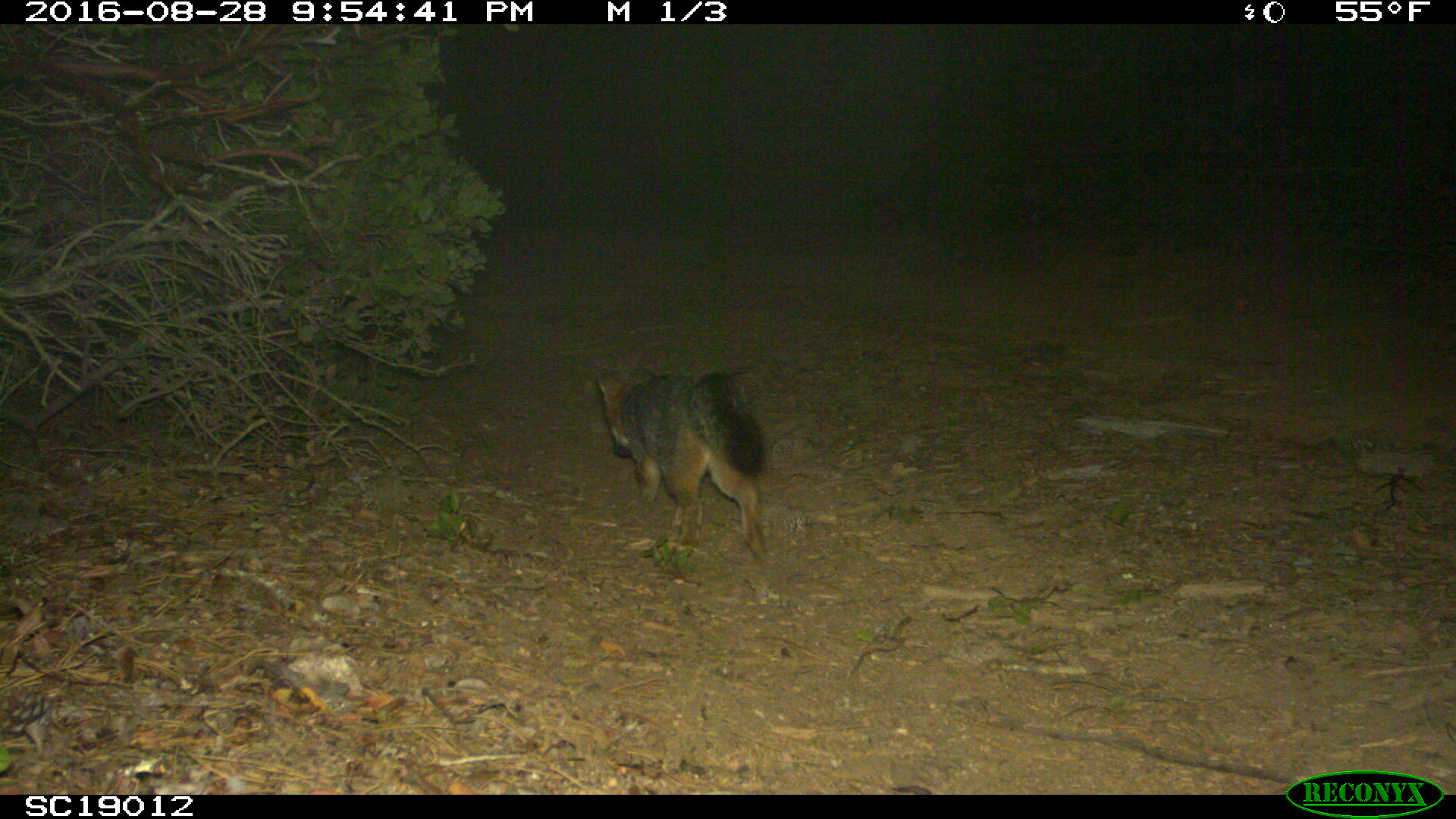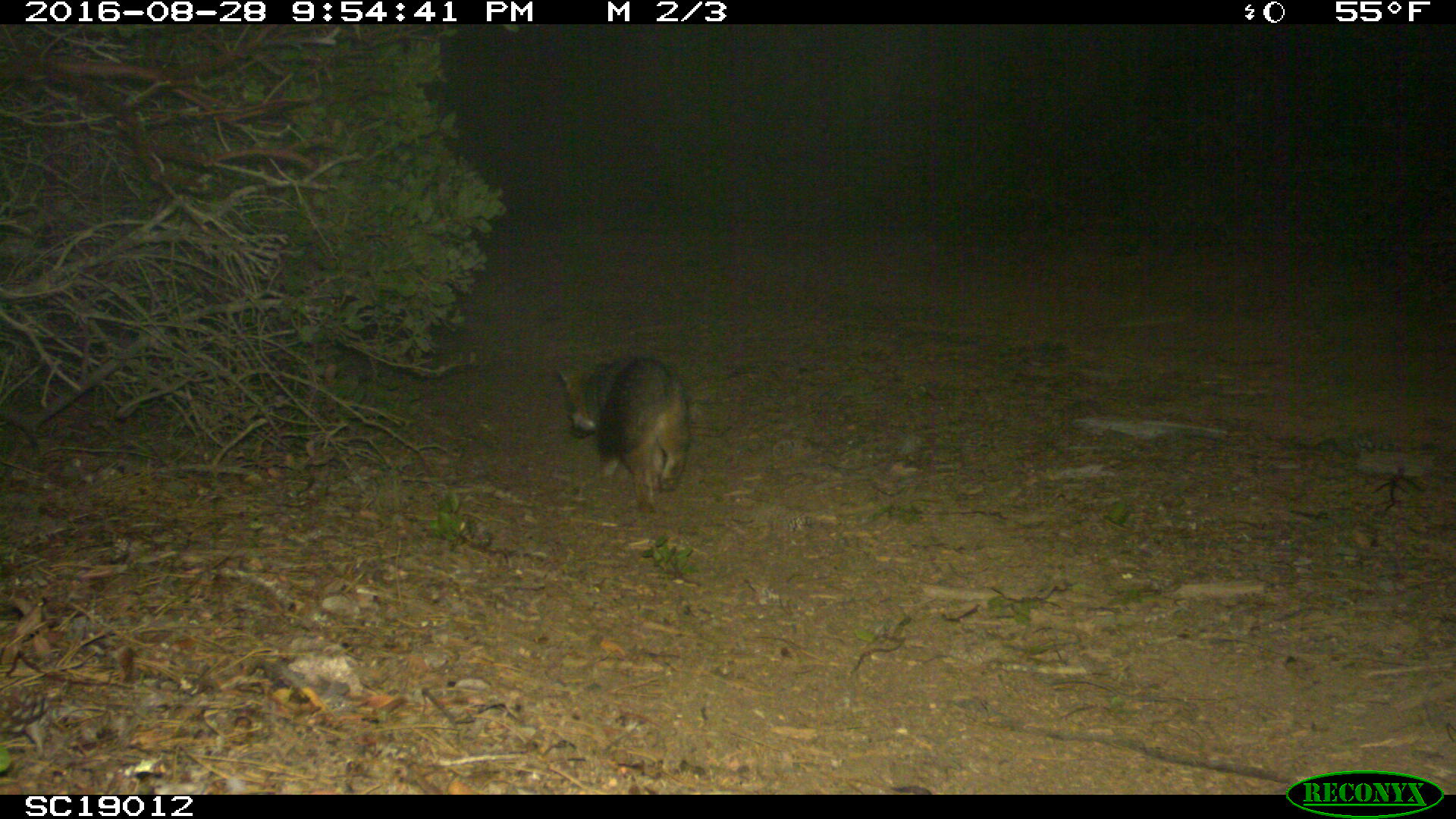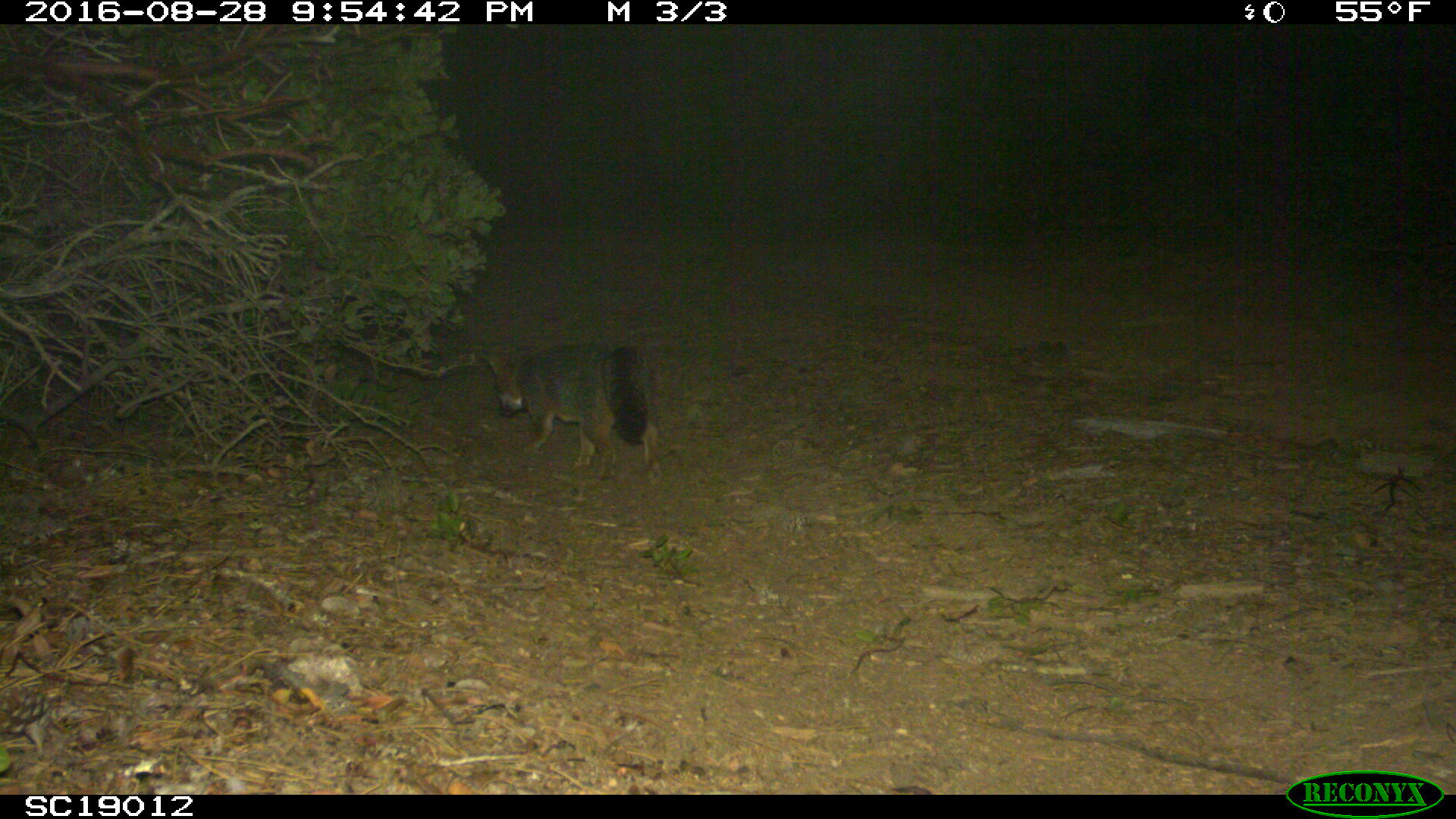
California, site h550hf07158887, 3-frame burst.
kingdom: Animalia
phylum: Chordata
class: Mammalia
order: Carnivora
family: Canidae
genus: Urocyon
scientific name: Urocyon littoralis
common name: island fox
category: fox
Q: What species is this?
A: Fox (island fox) (Urocyon littoralis).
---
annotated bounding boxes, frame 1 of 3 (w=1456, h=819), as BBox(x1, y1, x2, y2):
fox: BBox(596, 369, 764, 552)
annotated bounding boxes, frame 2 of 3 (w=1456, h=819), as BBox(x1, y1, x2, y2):
fox: BBox(559, 356, 690, 514)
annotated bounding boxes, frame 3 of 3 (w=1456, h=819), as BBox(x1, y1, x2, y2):
fox: BBox(484, 342, 661, 481)